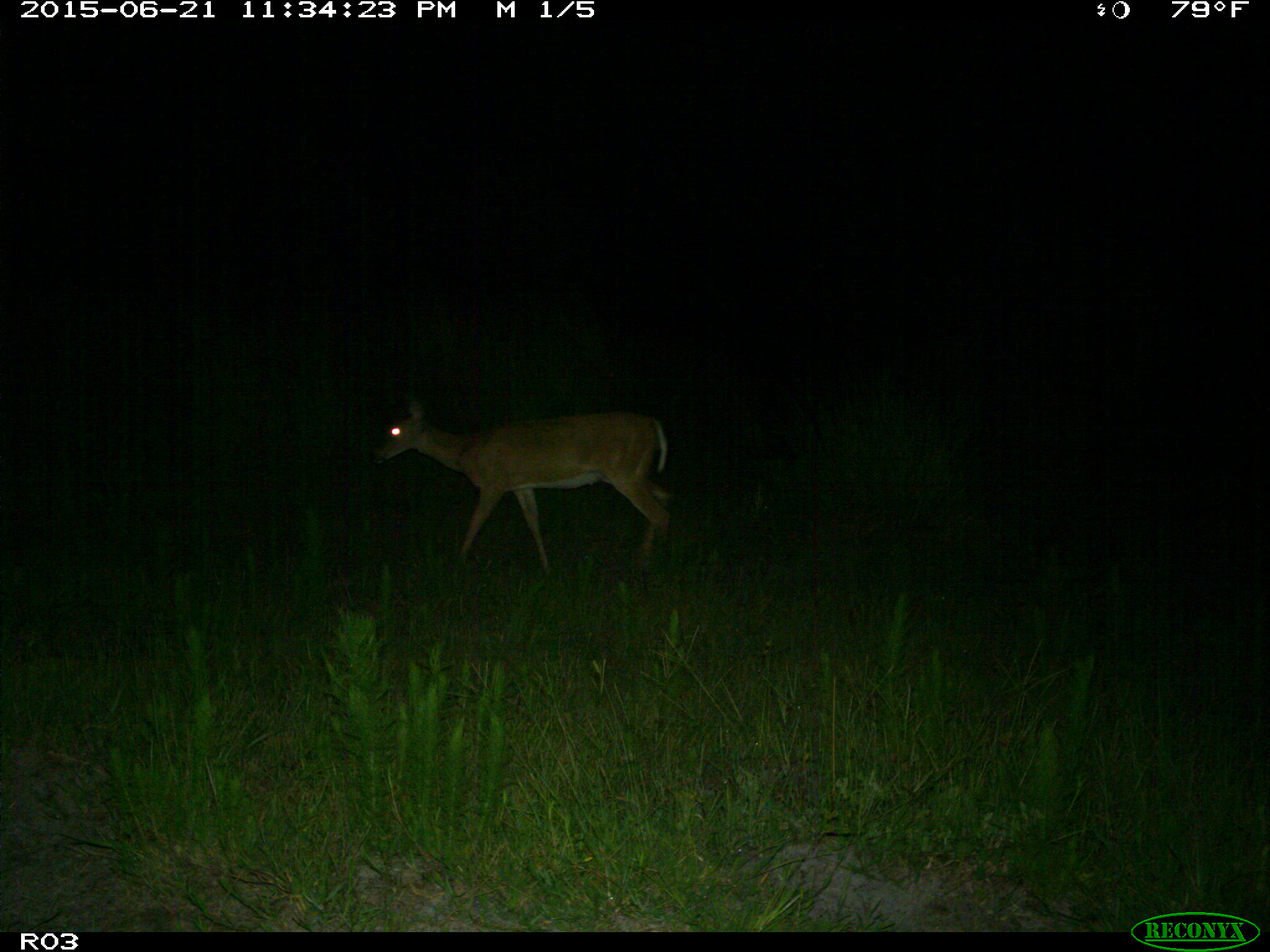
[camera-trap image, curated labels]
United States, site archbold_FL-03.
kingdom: Animalia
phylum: Chordata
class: Mammalia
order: Artiodactyla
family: Cervidae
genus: Odocoileus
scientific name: Odocoileus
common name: deer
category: unidentified deer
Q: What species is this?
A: Unidentified deer (deer) (Odocoileus).